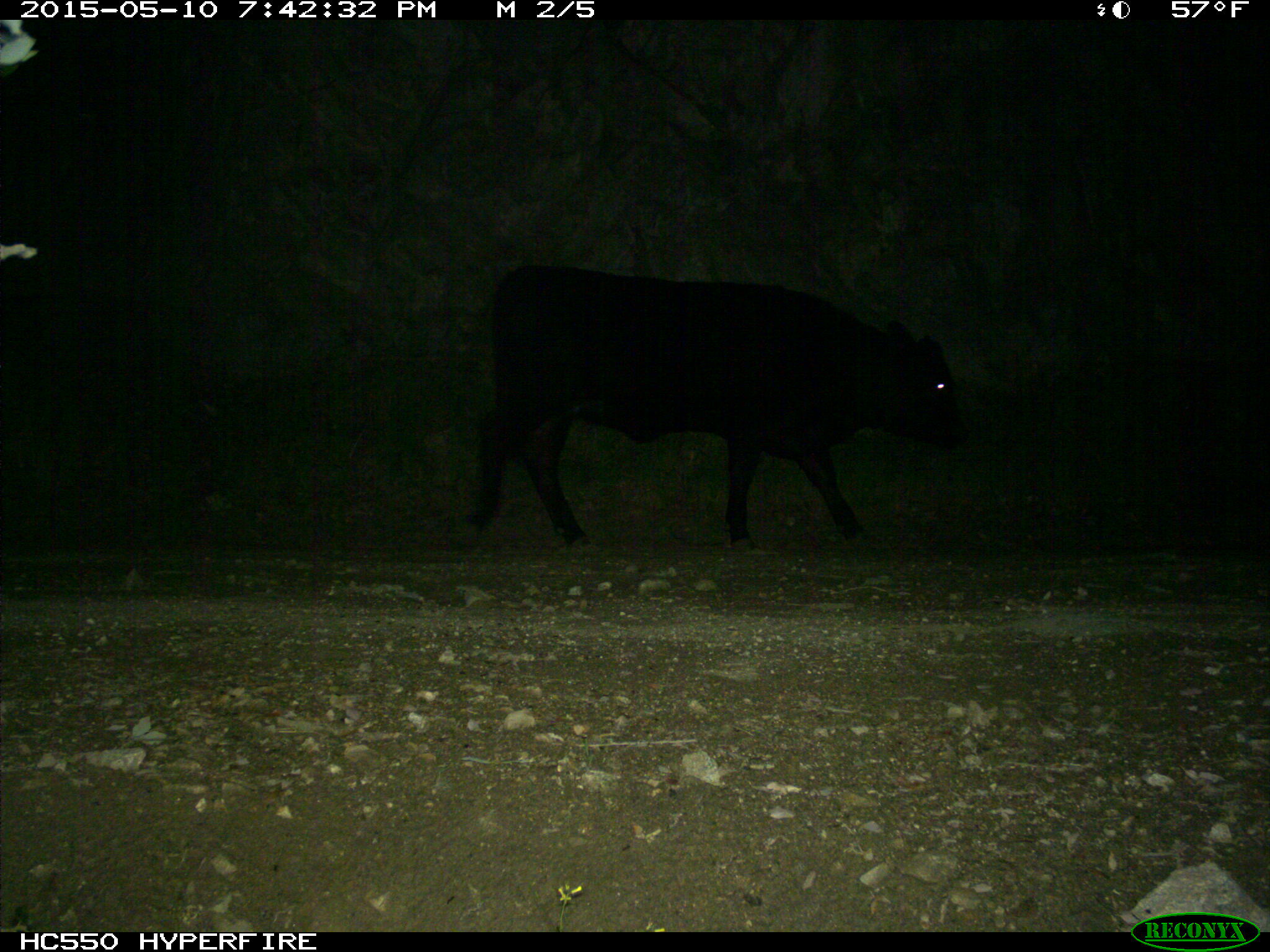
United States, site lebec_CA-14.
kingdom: Animalia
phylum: Chordata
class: Mammalia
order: Artiodactyla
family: Bovidae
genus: Bos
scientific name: Bos taurus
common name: domestic cow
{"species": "Bos taurus (domestic cow)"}